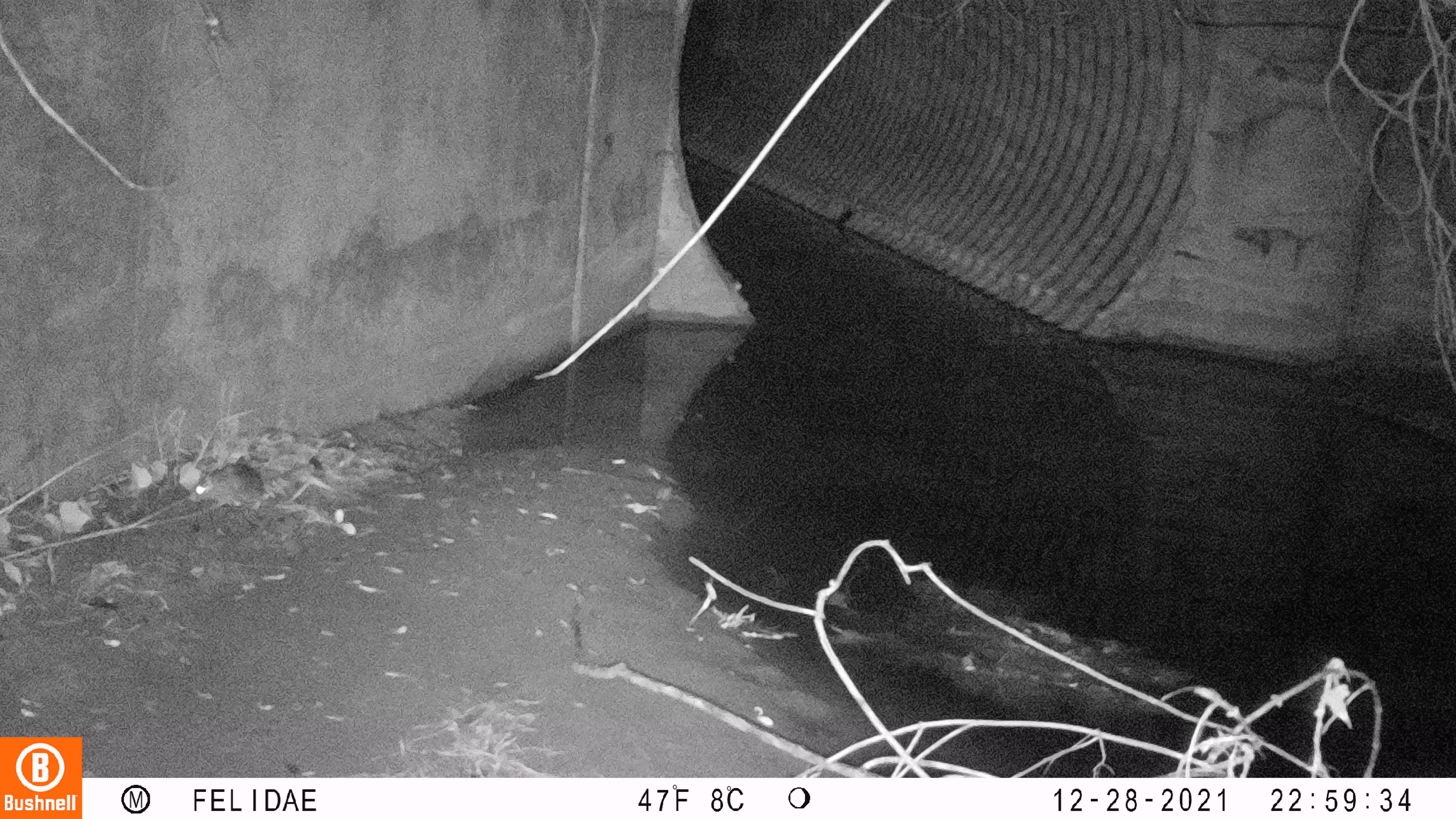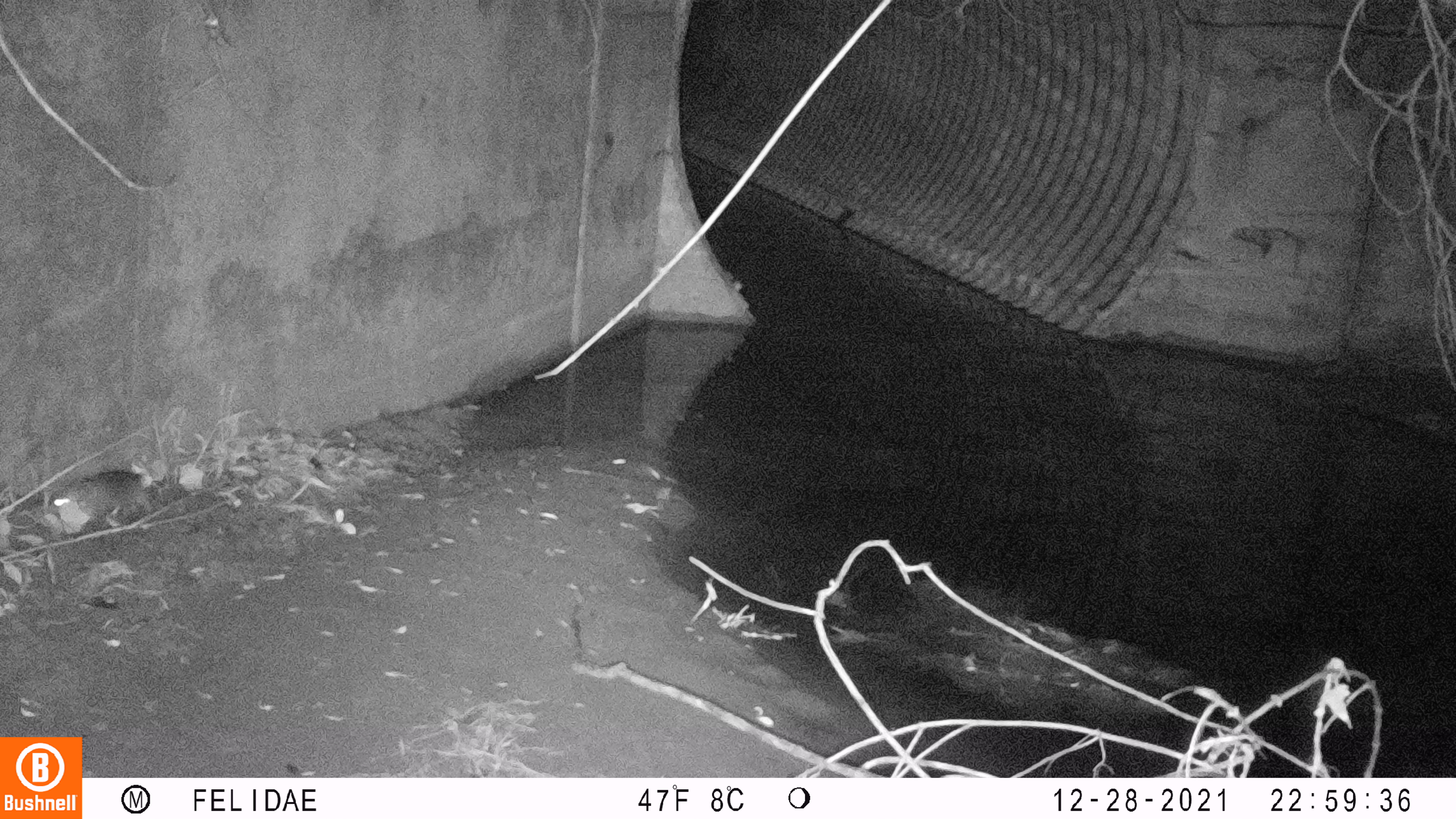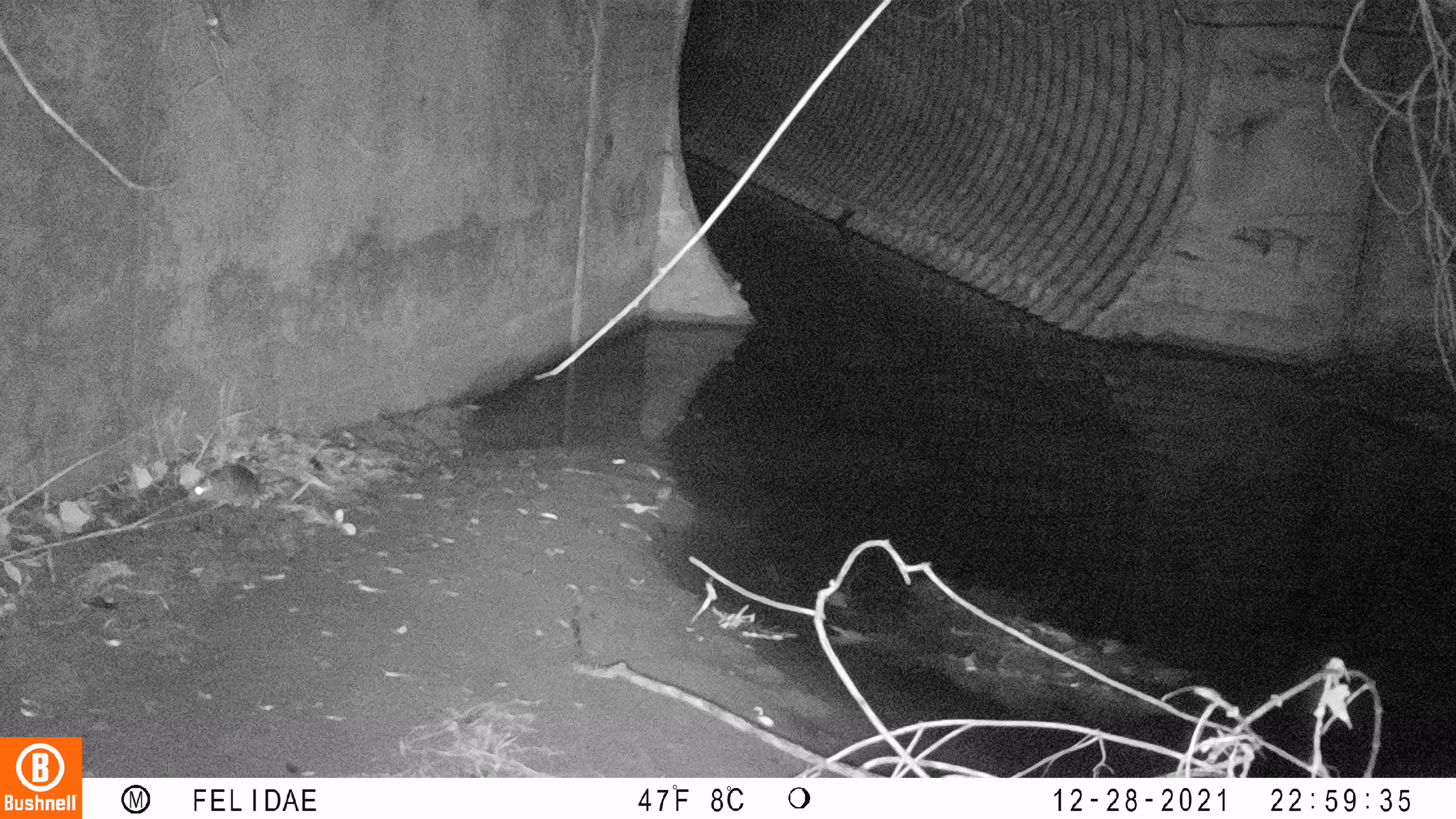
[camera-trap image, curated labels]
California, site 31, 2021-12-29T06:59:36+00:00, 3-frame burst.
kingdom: Animalia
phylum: Chordata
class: Mammalia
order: Rodentia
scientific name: Rodentia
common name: mouse or rat